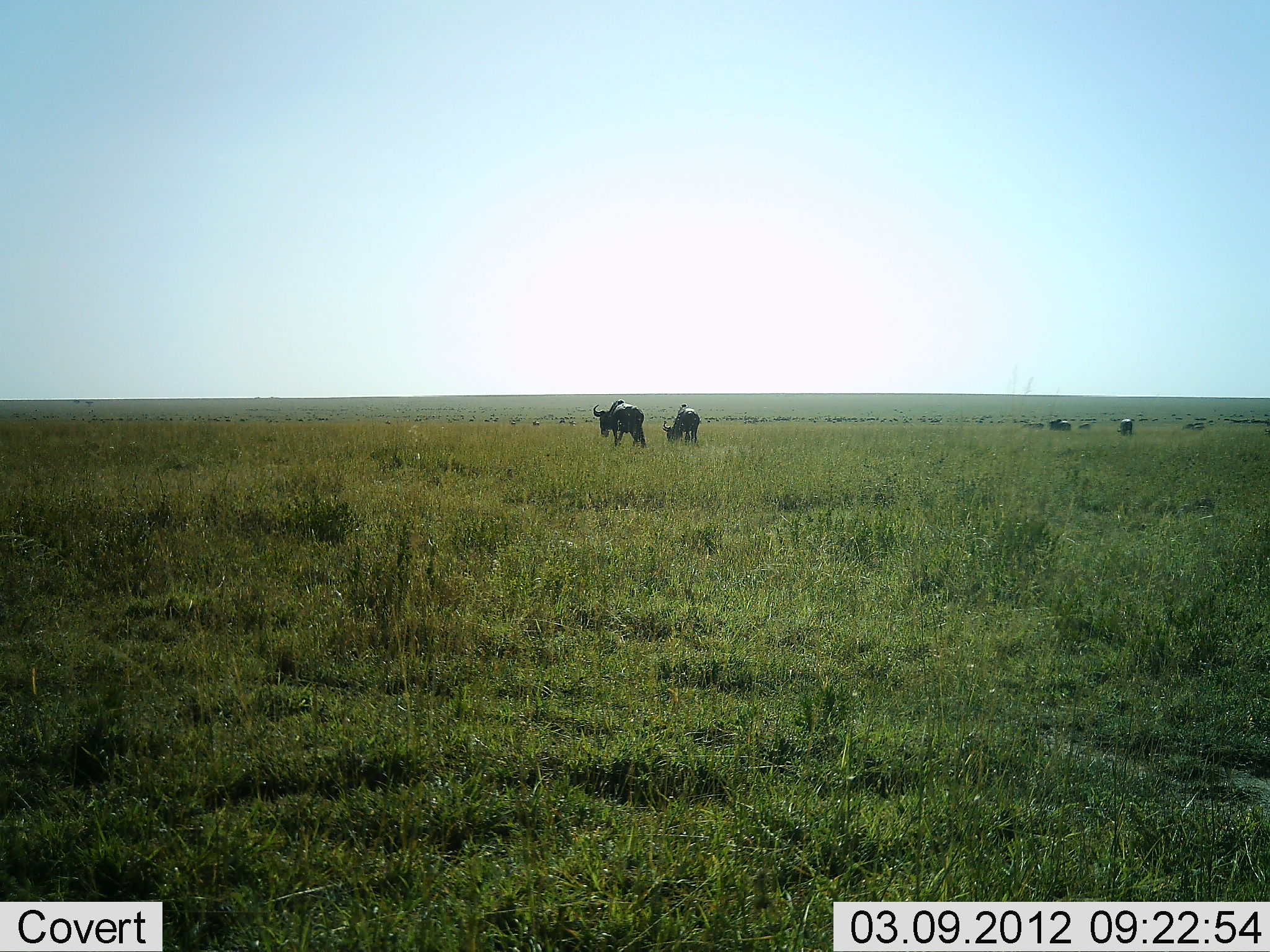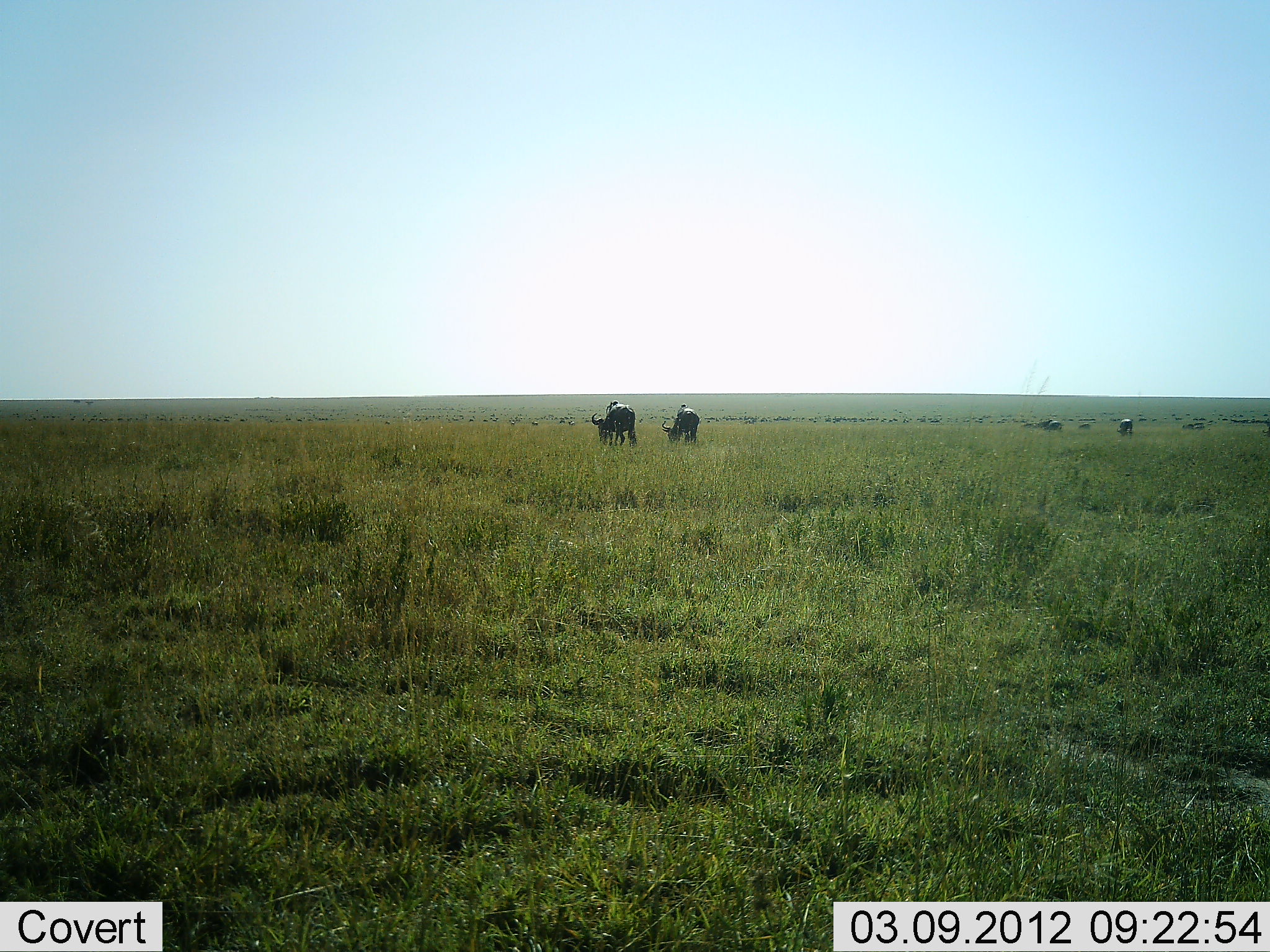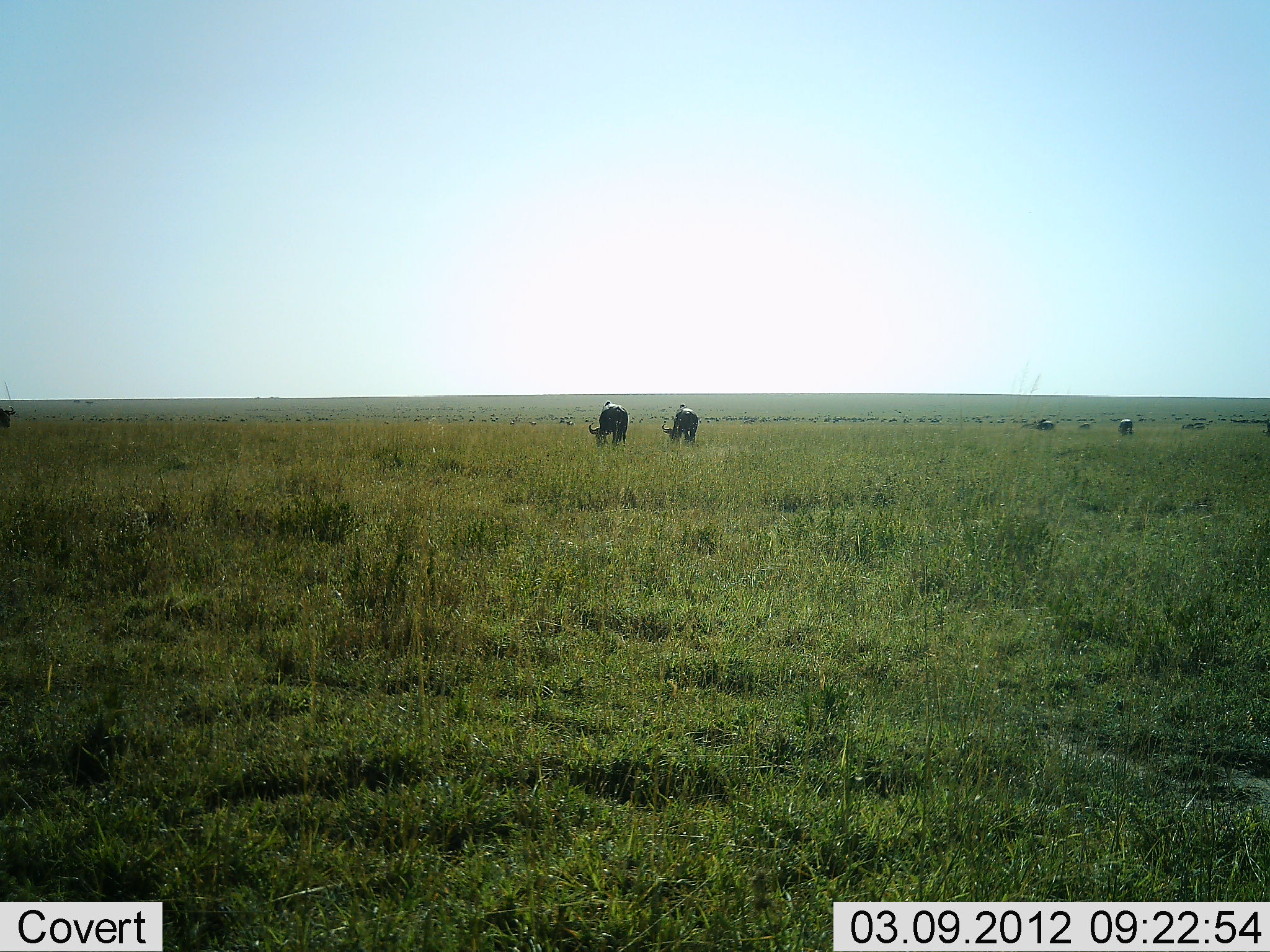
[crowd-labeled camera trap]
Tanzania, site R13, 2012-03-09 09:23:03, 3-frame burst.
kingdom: Animalia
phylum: Chordata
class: Mammalia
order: Artiodactyla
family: Bovidae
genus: Connochaetes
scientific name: Connochaetes taurinus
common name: blue wildebeest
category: wildebeest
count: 5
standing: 44%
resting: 0%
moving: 44%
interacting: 0%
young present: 0%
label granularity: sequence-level